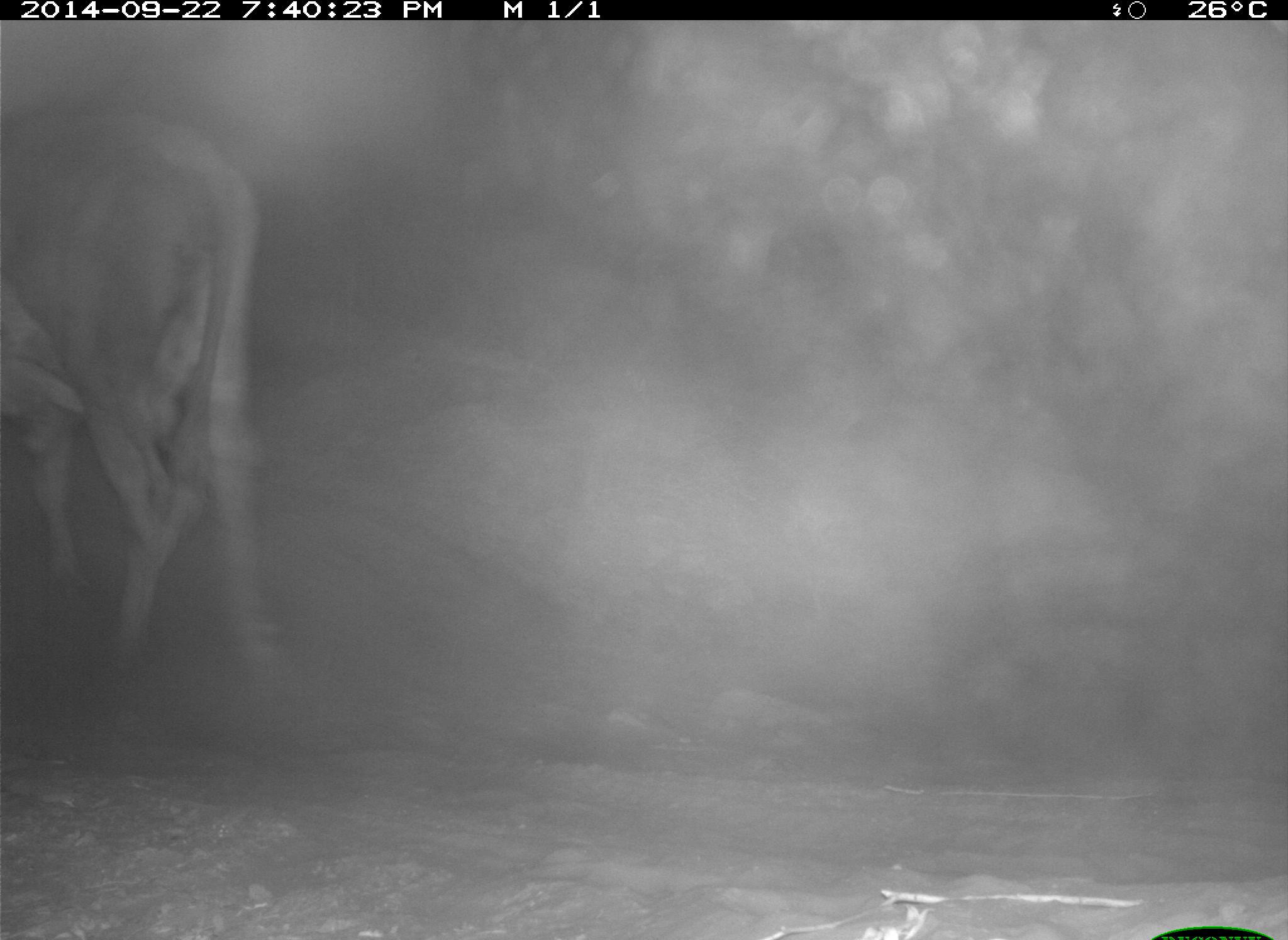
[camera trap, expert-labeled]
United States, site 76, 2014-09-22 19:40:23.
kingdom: Animalia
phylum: Chordata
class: Mammalia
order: Artiodactyla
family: Bovidae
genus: Bos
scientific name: Bos taurus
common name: cow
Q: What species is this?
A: Cow (Bos taurus).